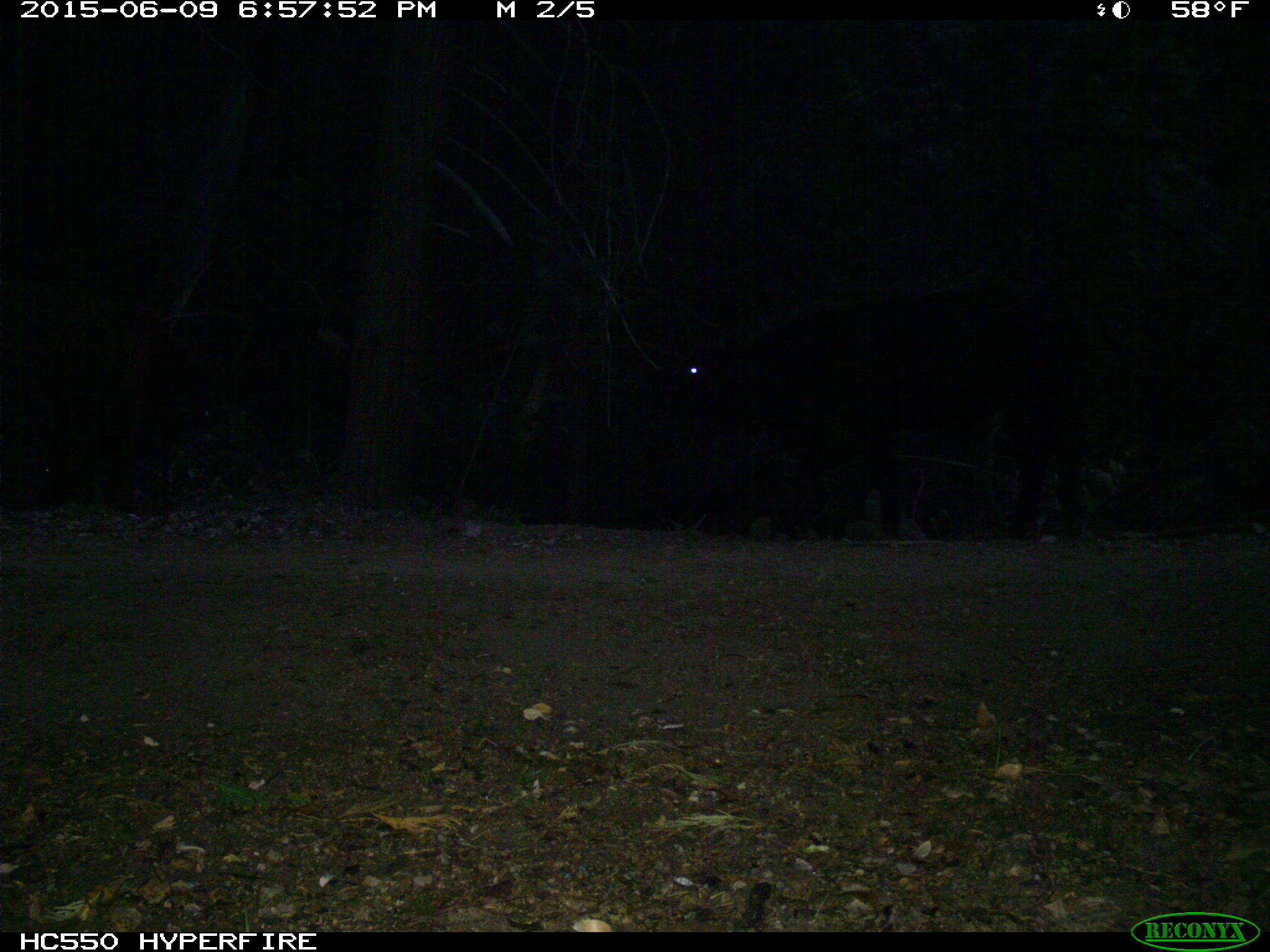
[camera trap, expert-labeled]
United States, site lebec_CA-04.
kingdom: Animalia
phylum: Chordata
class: Mammalia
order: Artiodactyla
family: Bovidae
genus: Bos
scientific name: Bos taurus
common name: domestic cow